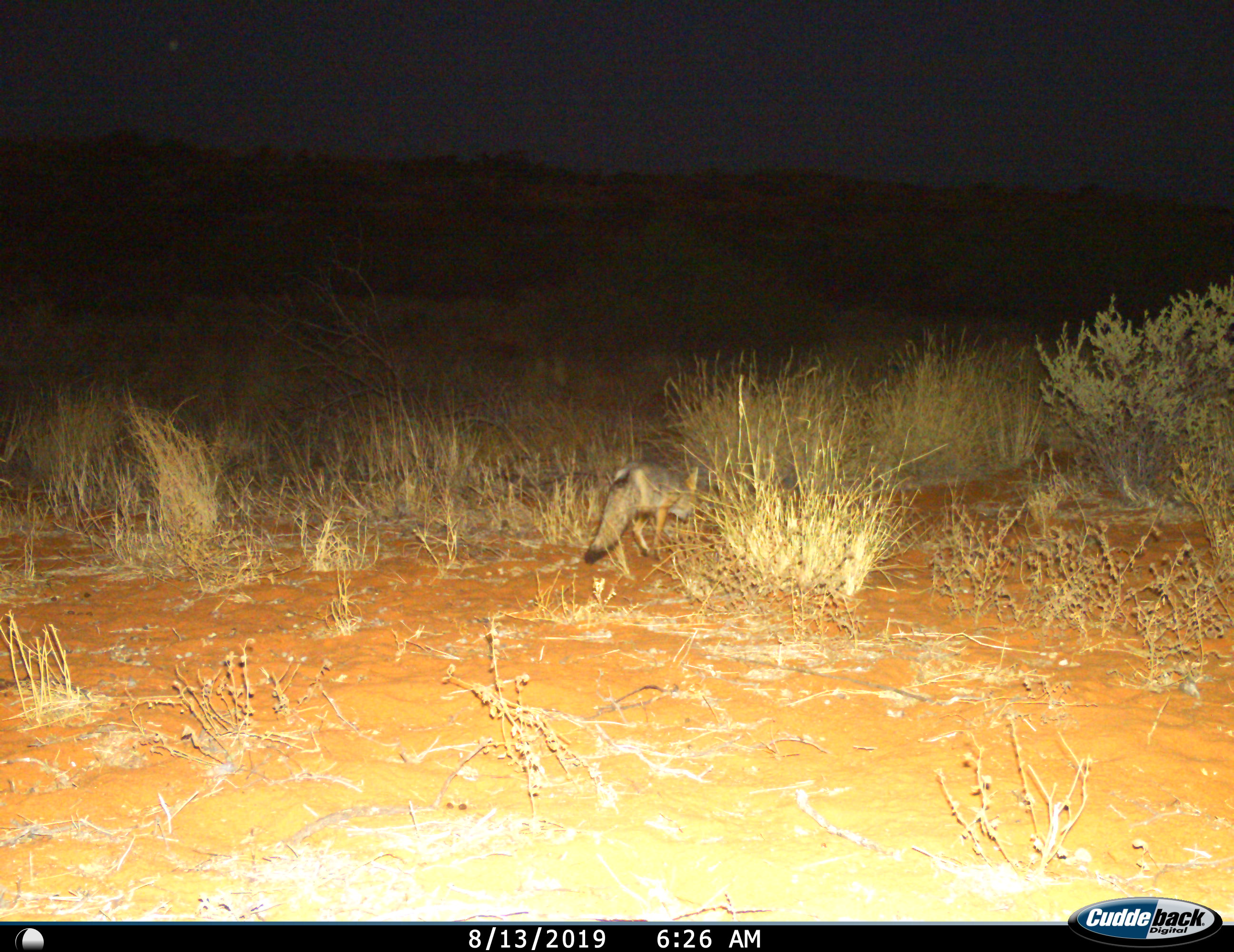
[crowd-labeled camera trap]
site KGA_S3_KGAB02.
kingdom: Animalia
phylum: Chordata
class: Mammalia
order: Carnivora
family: Canidae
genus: Vulpes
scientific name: Vulpes chama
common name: cape fox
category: foxcape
Foxcape (cape fox) (Vulpes chama), count 1. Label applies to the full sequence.